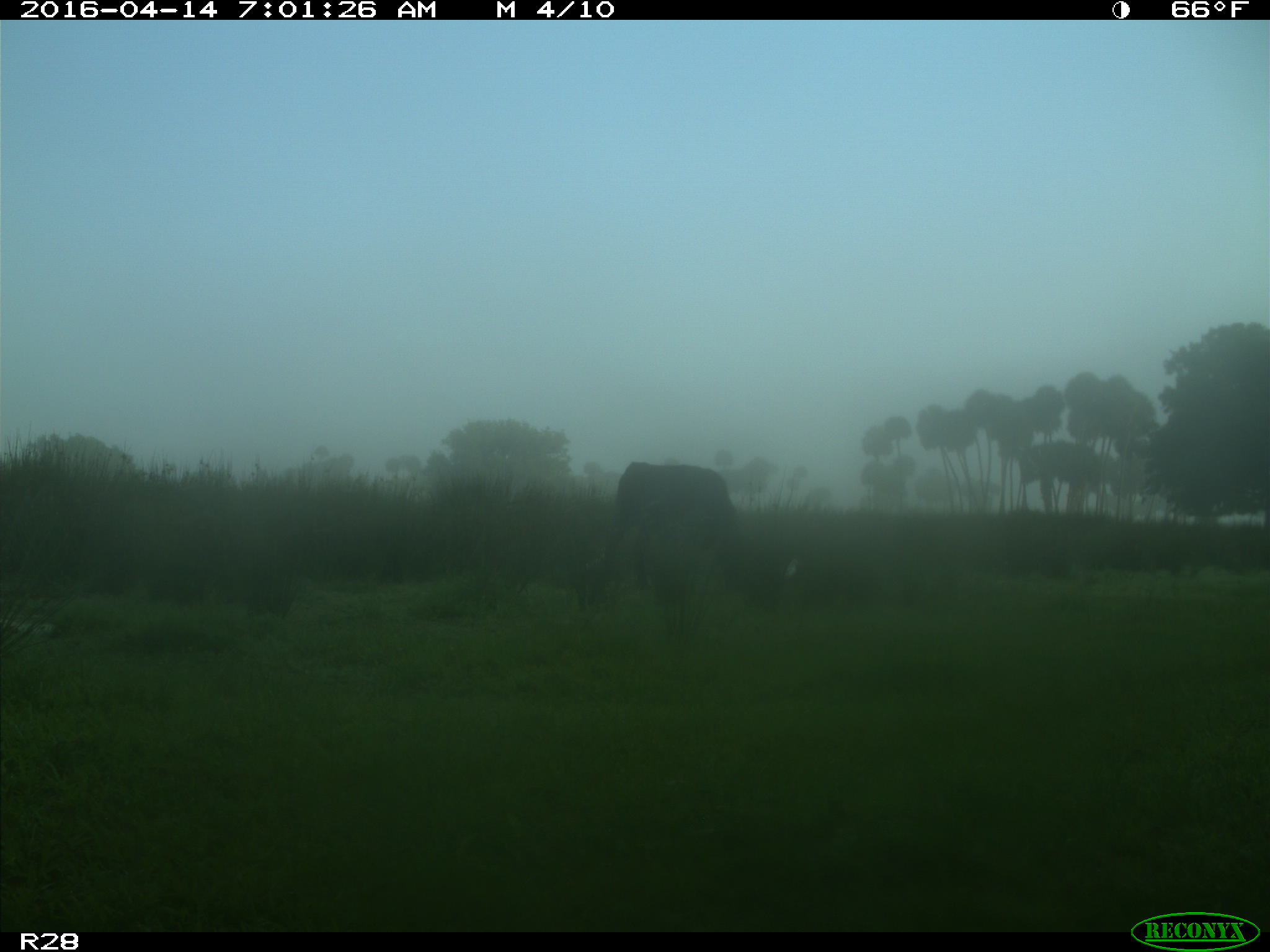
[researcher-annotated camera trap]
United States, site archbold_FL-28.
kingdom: Animalia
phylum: Chordata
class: Mammalia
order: Artiodactyla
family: Bovidae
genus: Bos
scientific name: Bos taurus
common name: domestic cow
Bos taurus (domestic cow).